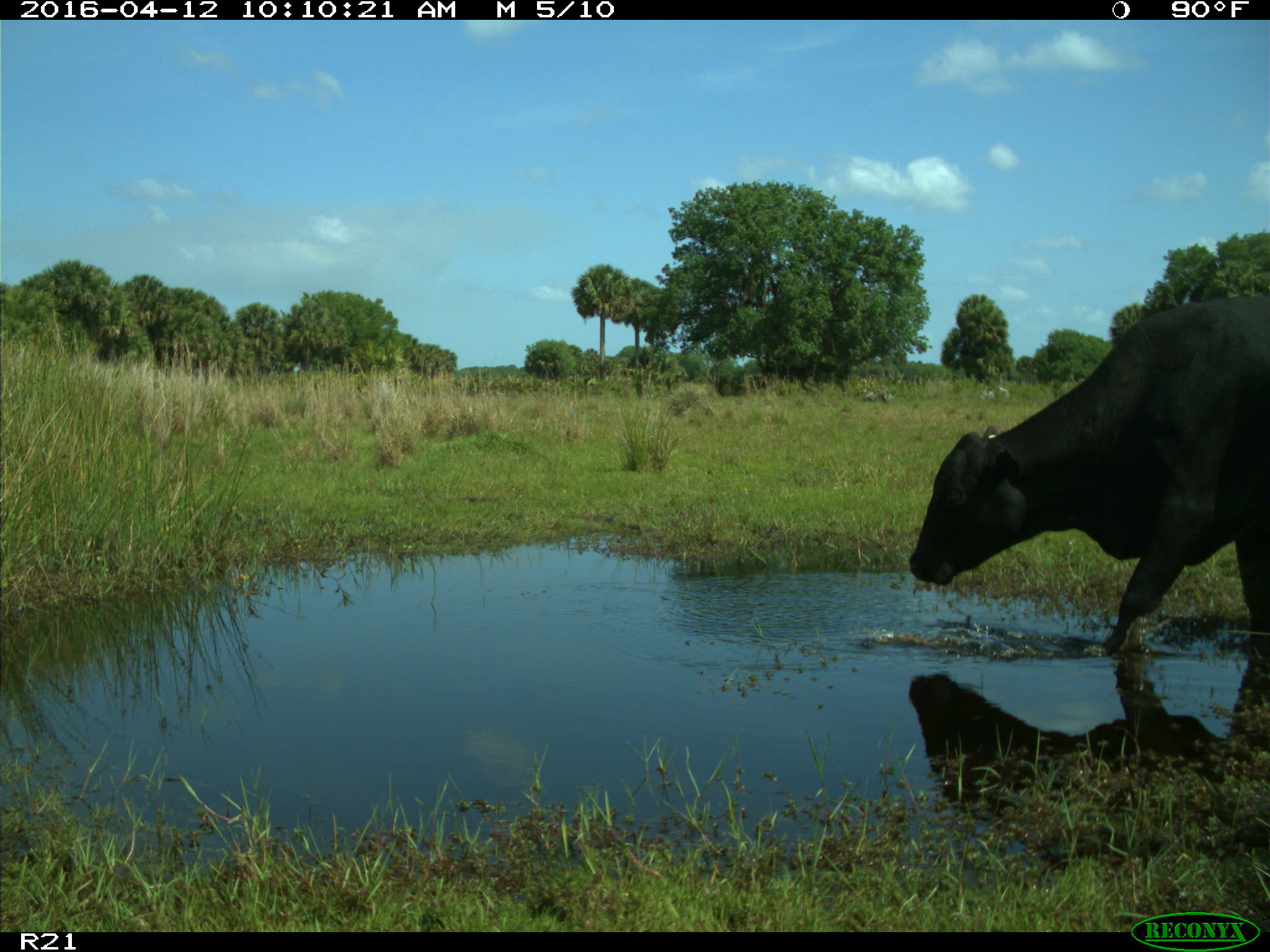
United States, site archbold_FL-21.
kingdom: Animalia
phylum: Chordata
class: Mammalia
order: Artiodactyla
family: Bovidae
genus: Bos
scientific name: Bos taurus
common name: domestic cow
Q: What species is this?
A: Bos taurus (domestic cow).